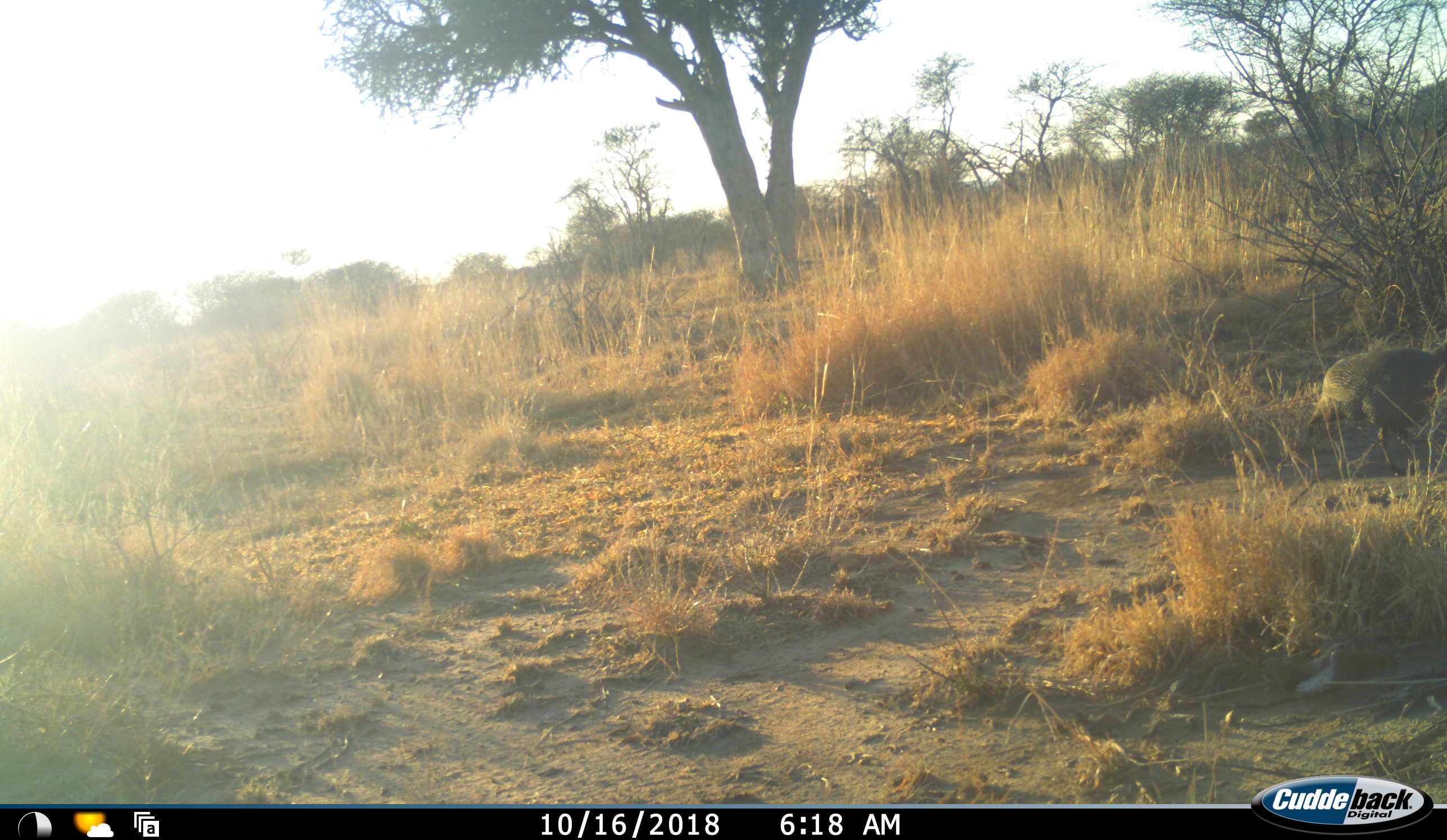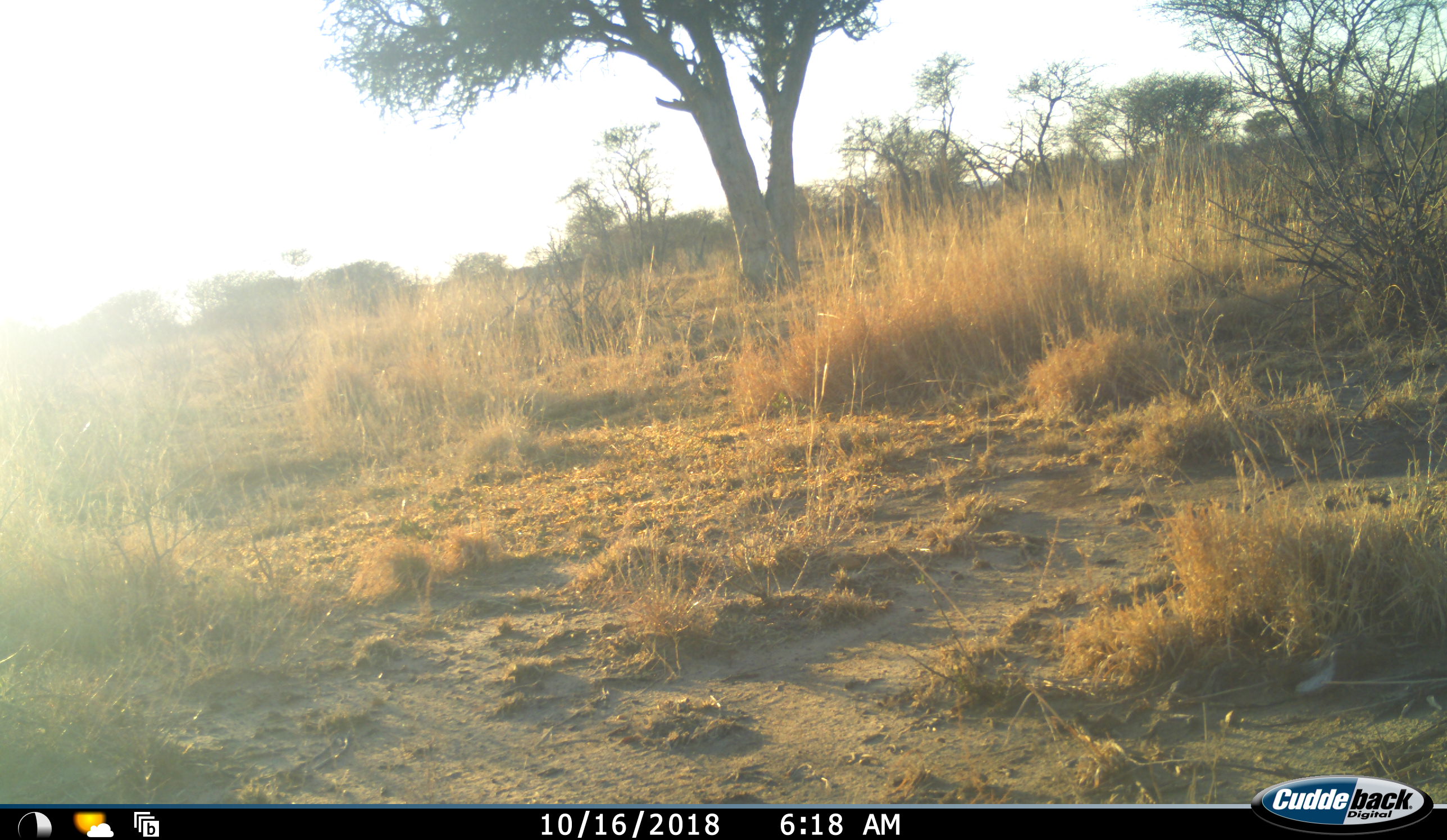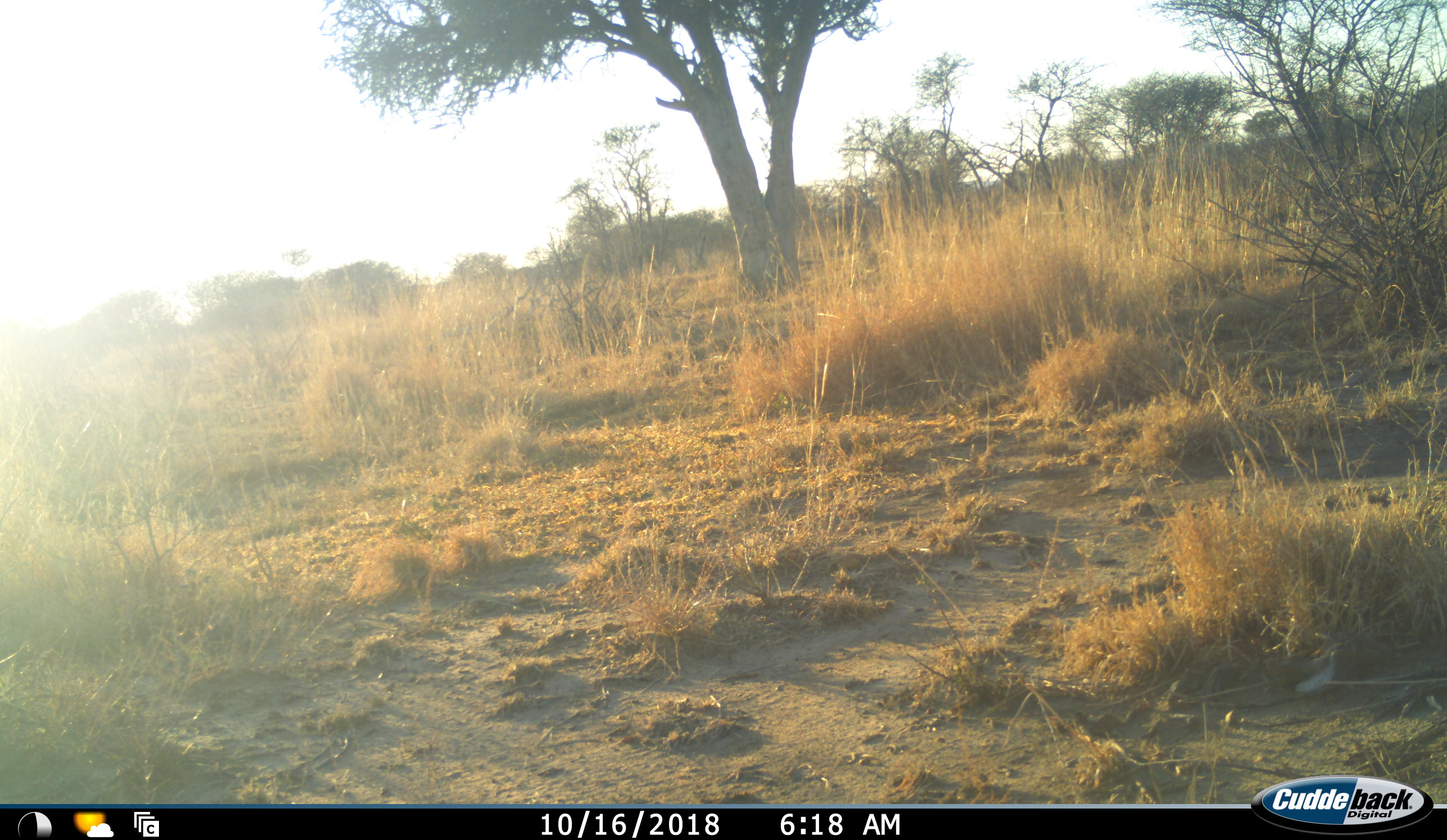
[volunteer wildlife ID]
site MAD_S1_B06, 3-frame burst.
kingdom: Animalia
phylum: Chordata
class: Aves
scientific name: Aves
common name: bird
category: birdother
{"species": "birdother (bird) (Aves)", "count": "1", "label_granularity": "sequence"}